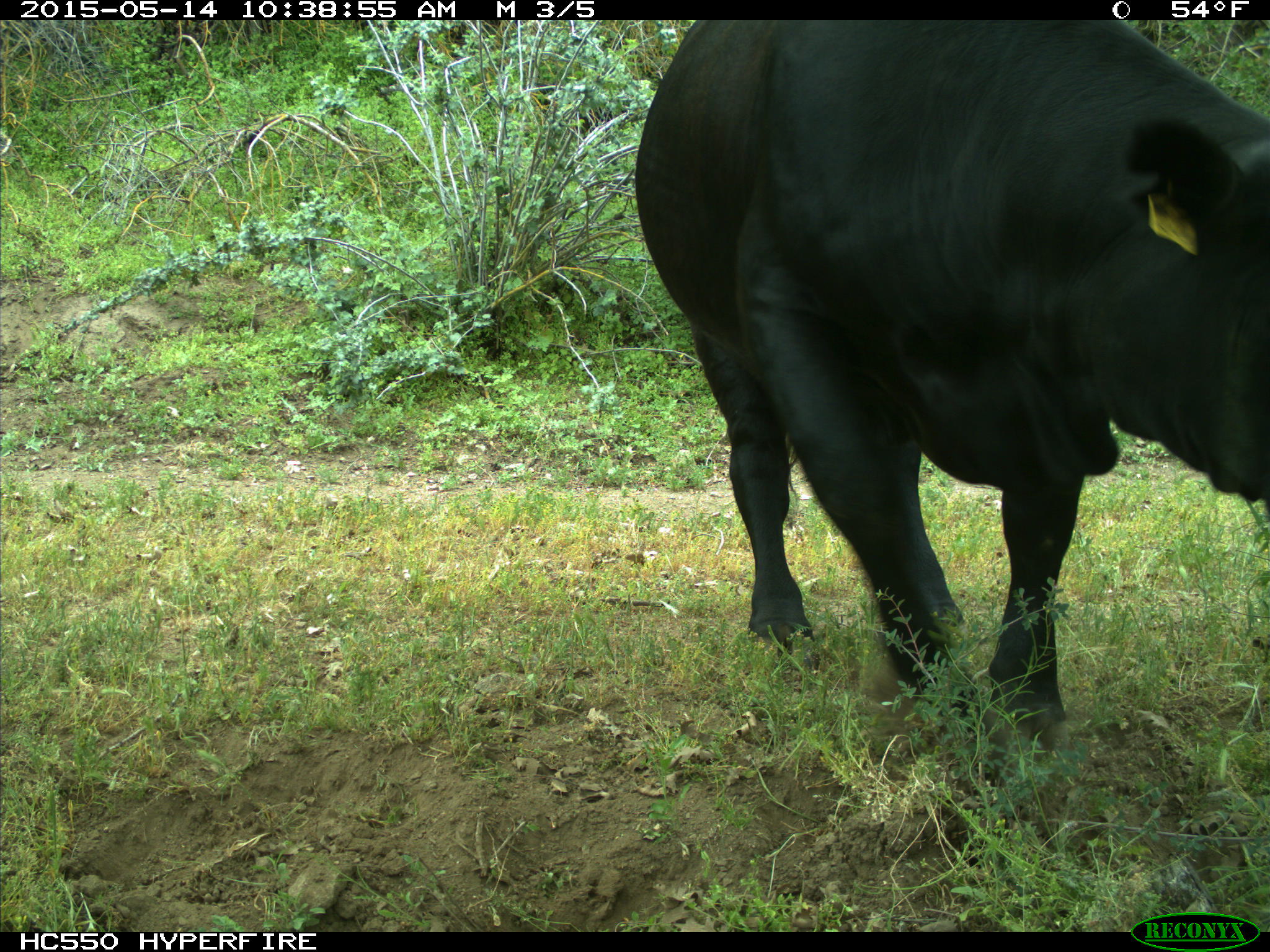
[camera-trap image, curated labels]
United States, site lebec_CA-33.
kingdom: Animalia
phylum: Chordata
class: Mammalia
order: Artiodactyla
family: Bovidae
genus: Bos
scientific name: Bos taurus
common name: domestic cow